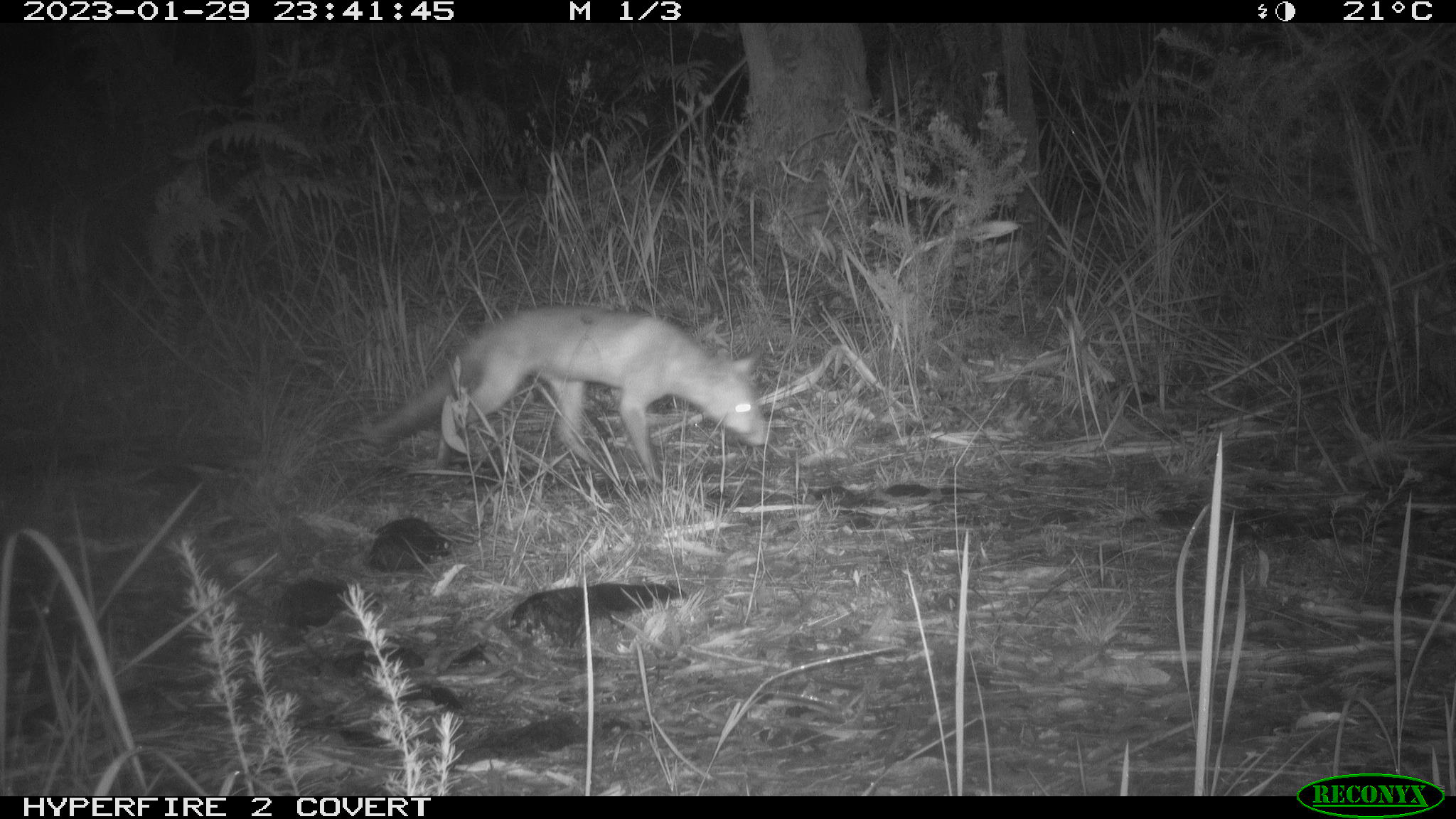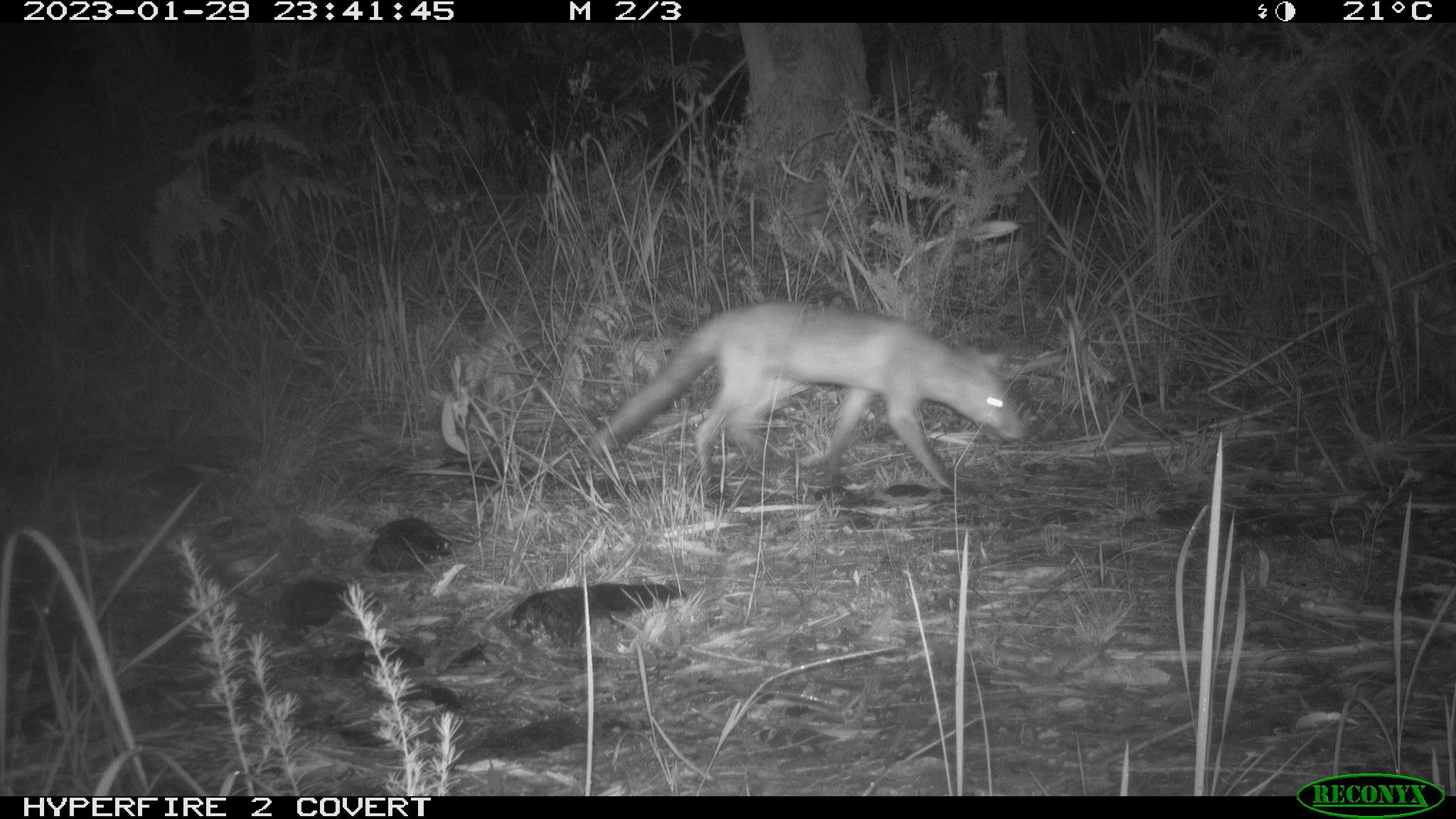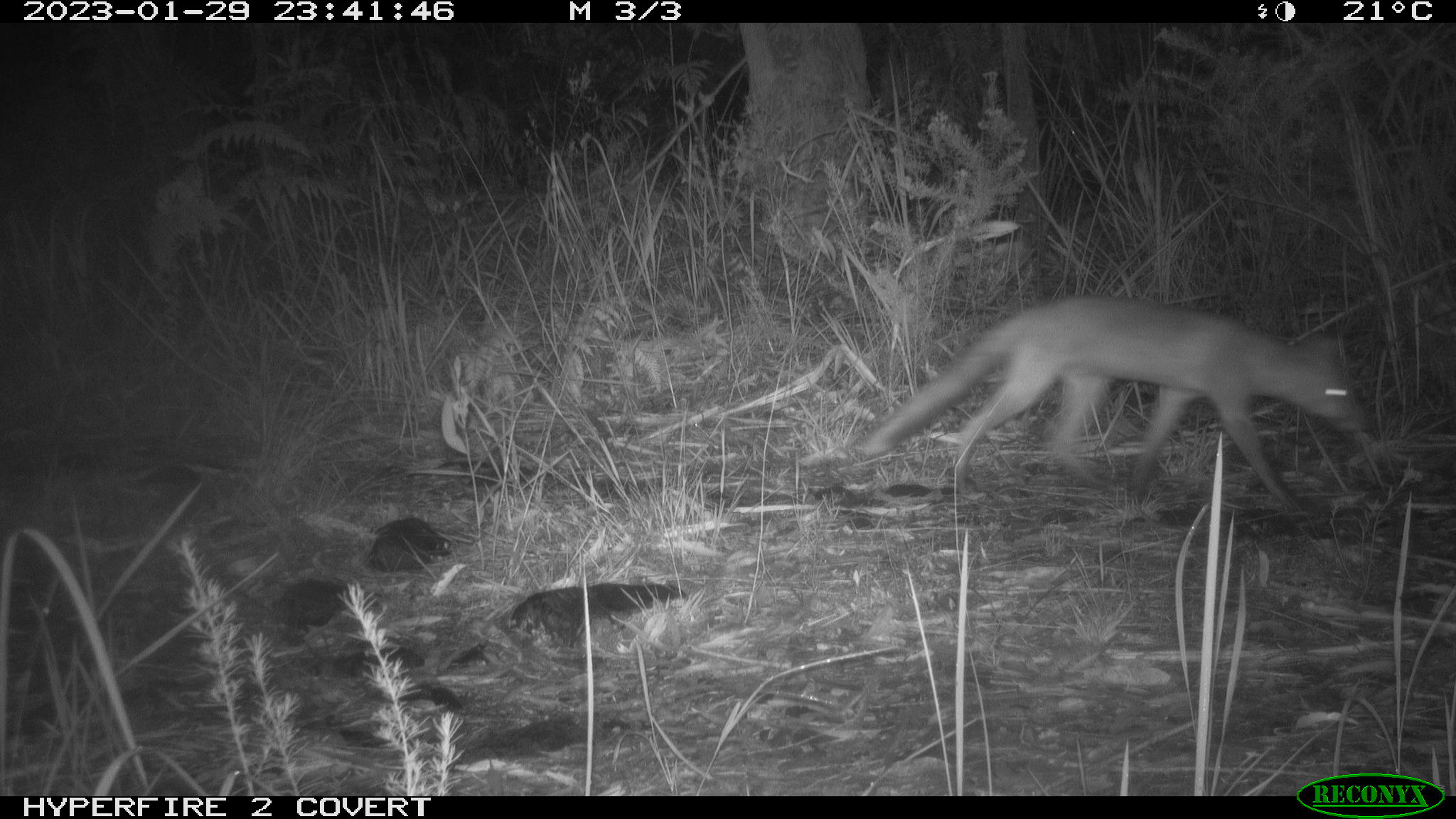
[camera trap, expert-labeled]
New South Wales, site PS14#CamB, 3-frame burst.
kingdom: Animalia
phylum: Chordata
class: Mammalia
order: Carnivora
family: Canidae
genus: Vulpes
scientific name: Vulpes vulpes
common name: red fox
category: fox